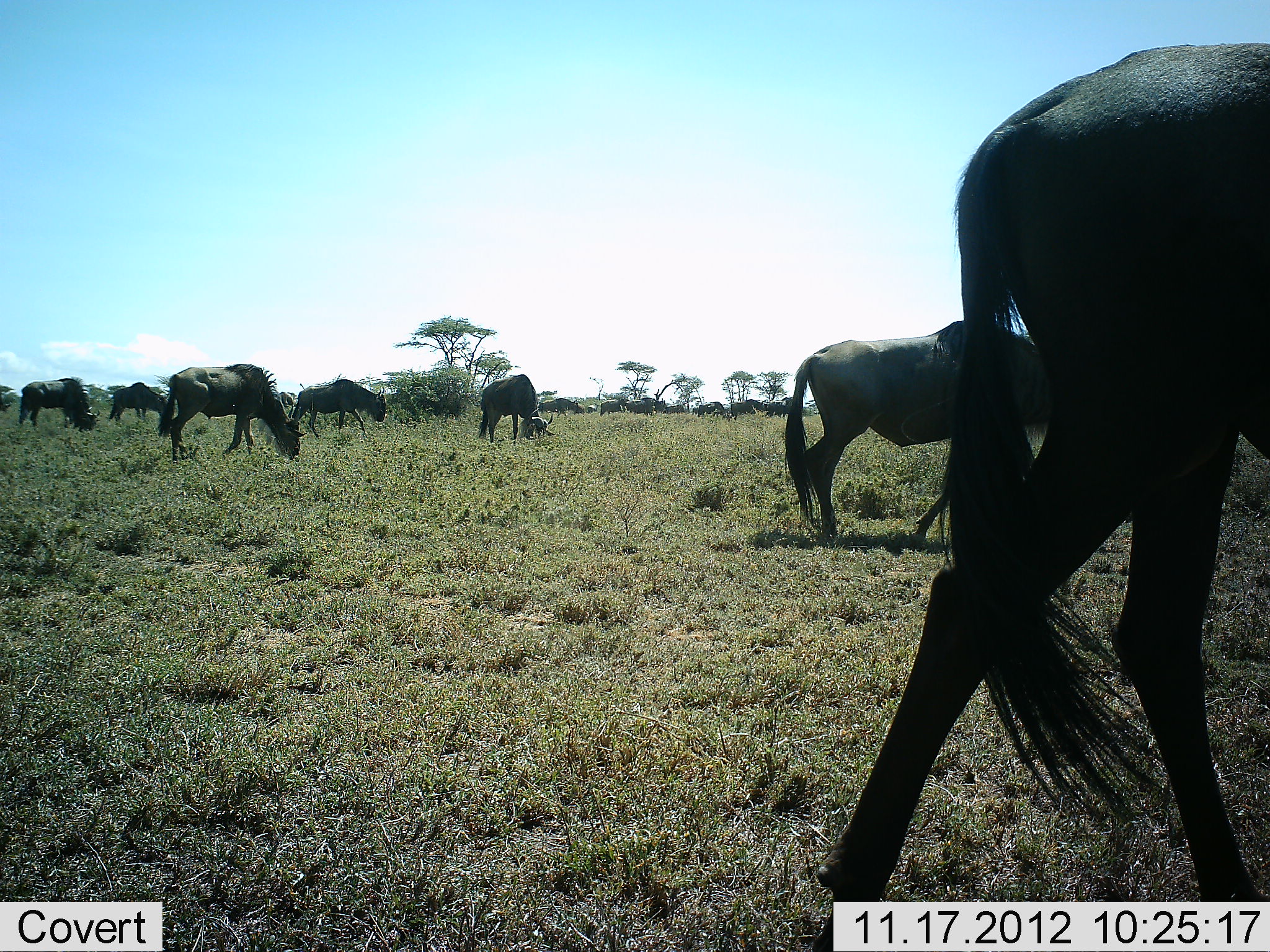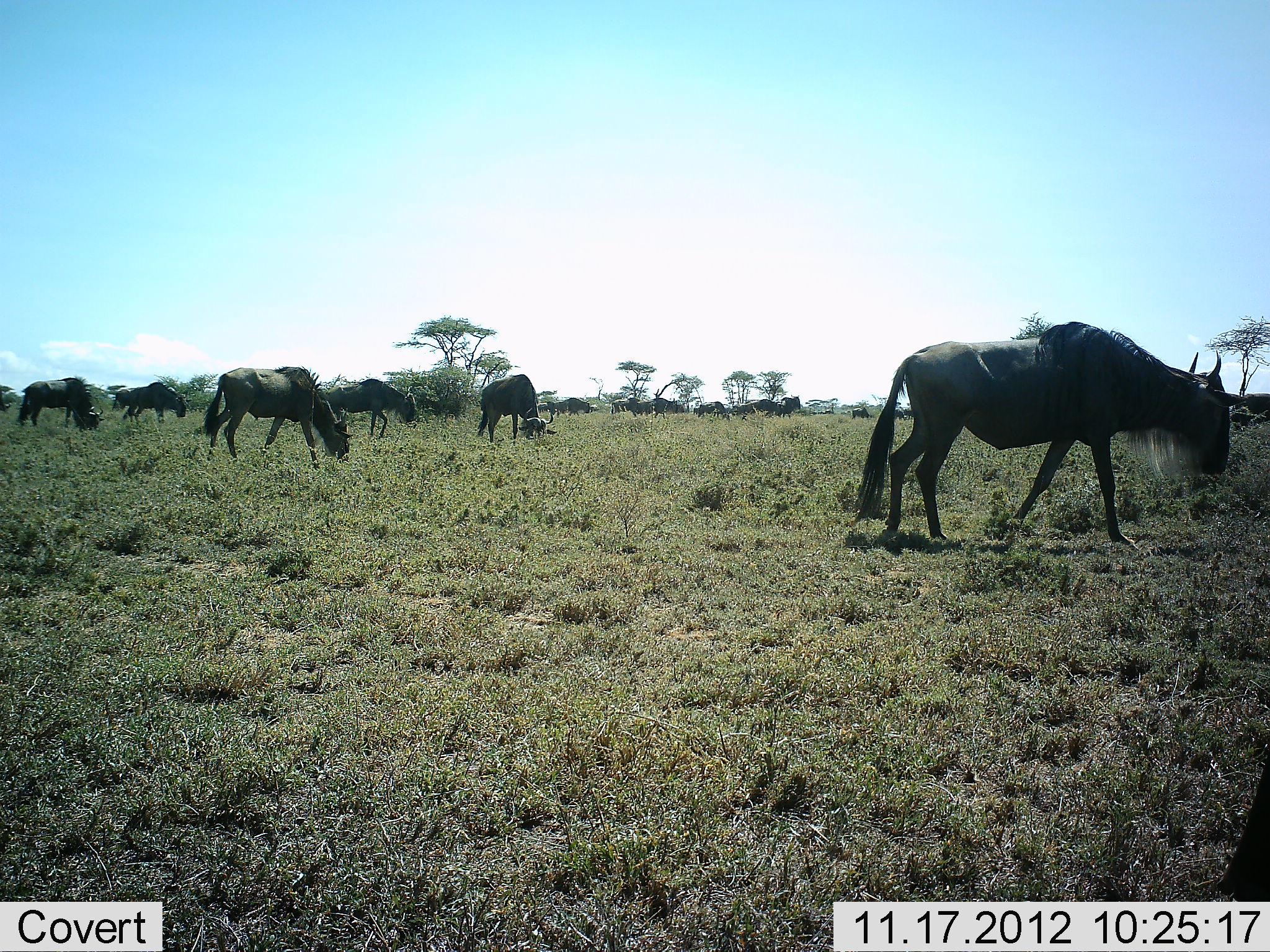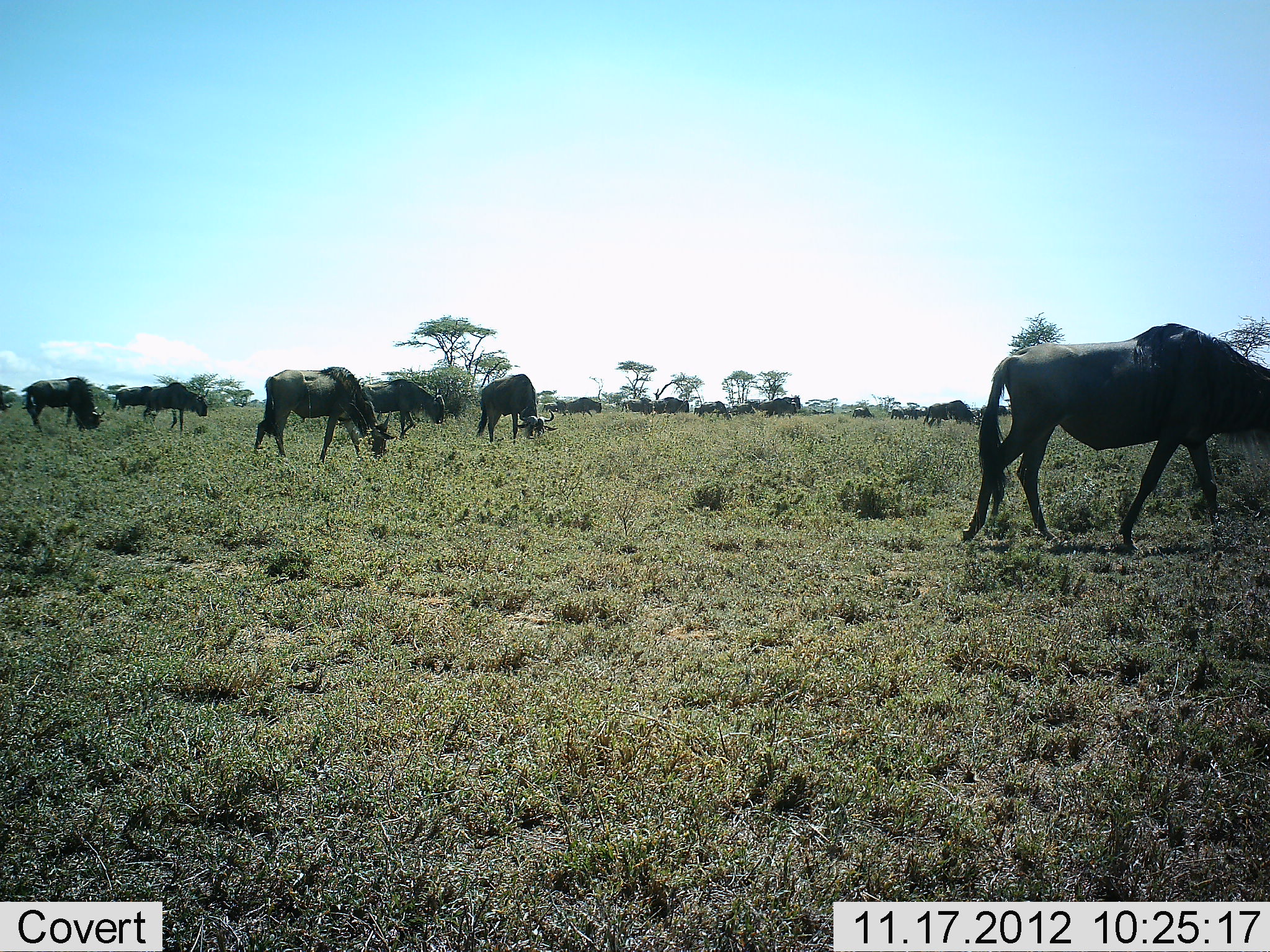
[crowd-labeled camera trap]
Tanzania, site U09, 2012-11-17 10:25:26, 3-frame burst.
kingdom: Animalia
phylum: Chordata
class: Mammalia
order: Artiodactyla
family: Bovidae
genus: Connochaetes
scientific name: Connochaetes taurinus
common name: blue wildebeest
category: wildebeest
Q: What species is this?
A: Wildebeest (blue wildebeest) (Connochaetes taurinus).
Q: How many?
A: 11-50.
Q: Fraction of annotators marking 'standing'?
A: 10%.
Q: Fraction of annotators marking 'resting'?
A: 0%.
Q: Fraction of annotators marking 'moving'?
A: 40%.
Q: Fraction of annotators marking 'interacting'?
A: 0%.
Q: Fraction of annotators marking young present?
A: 0%.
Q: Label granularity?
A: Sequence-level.